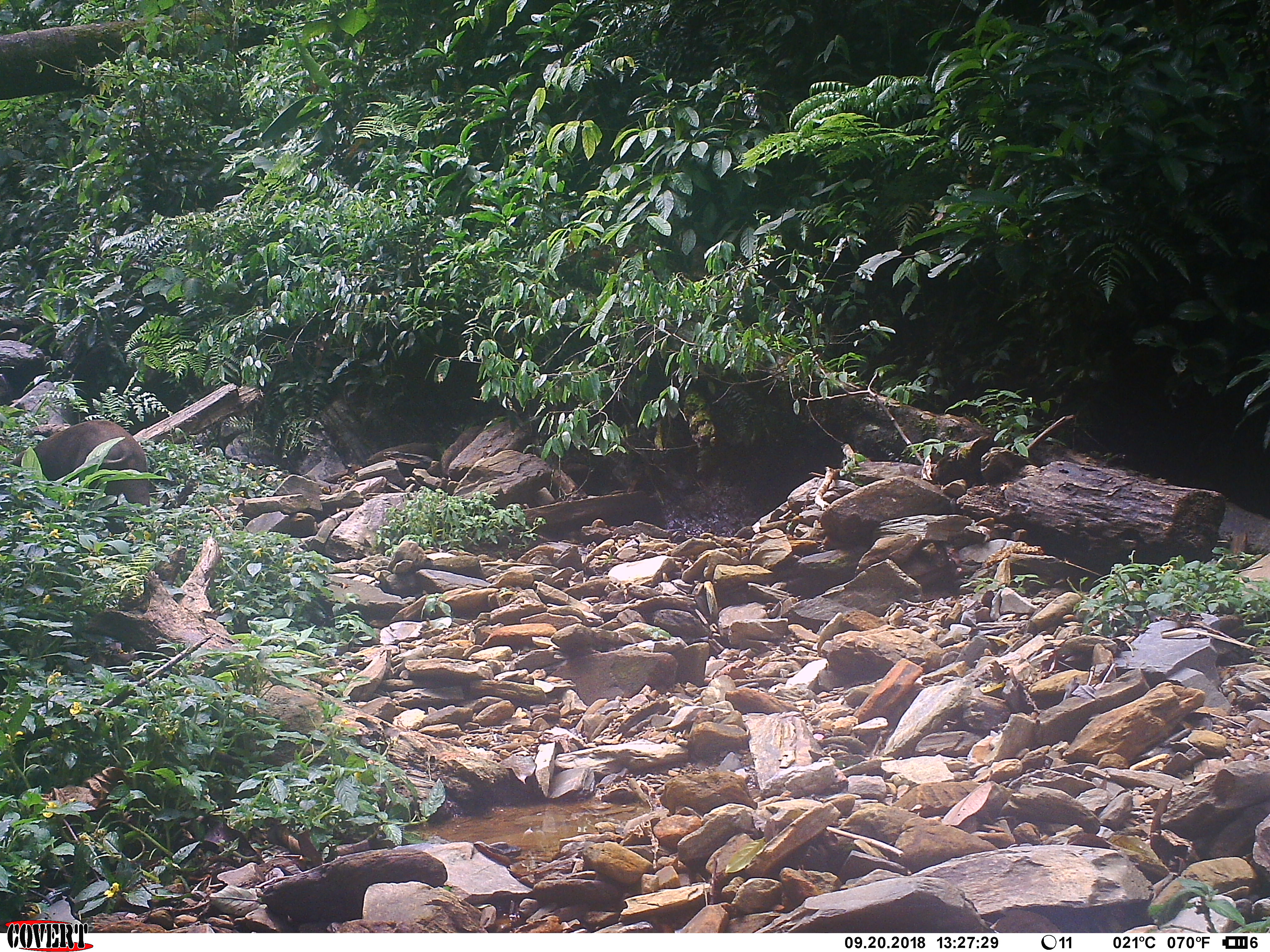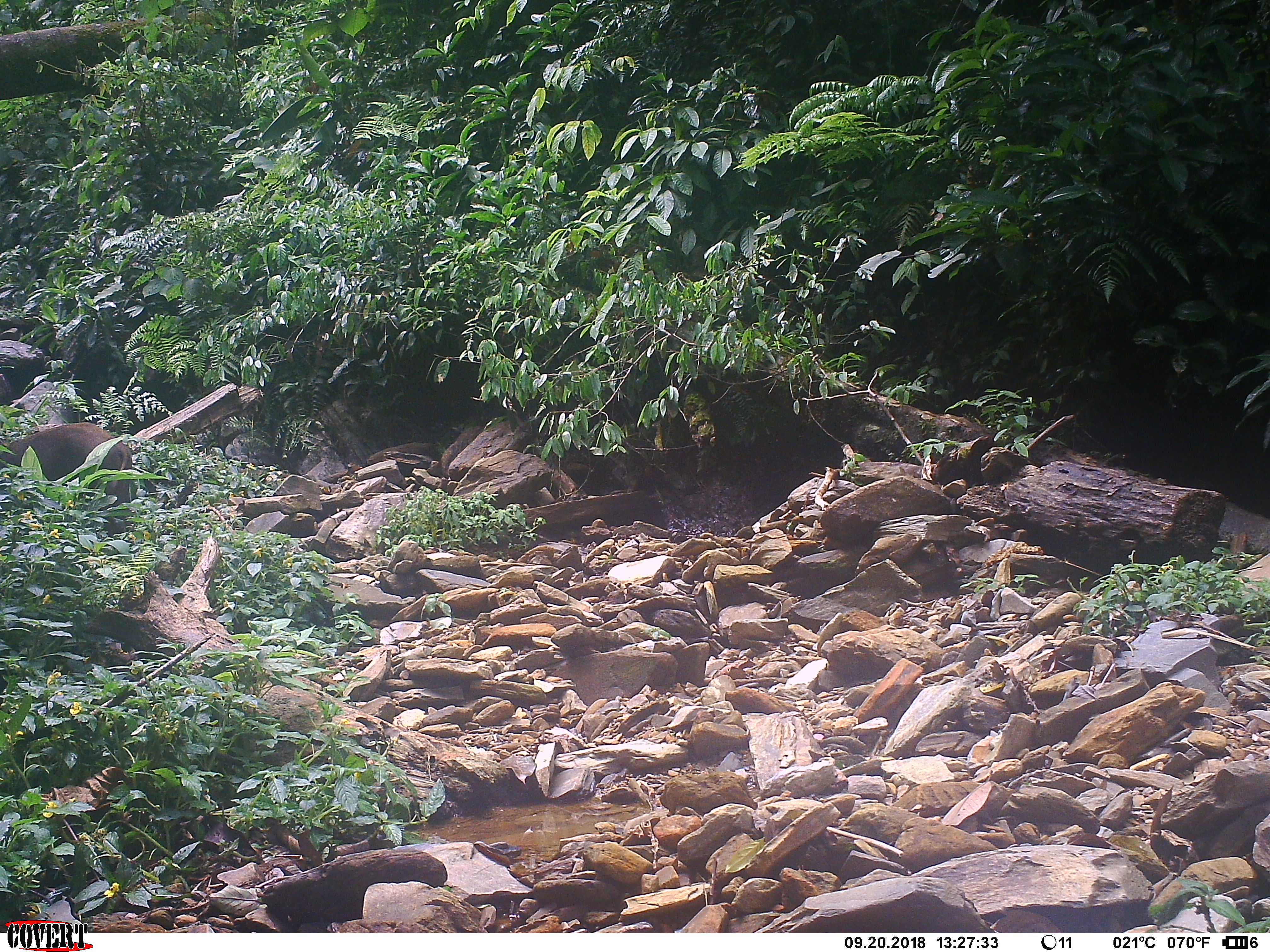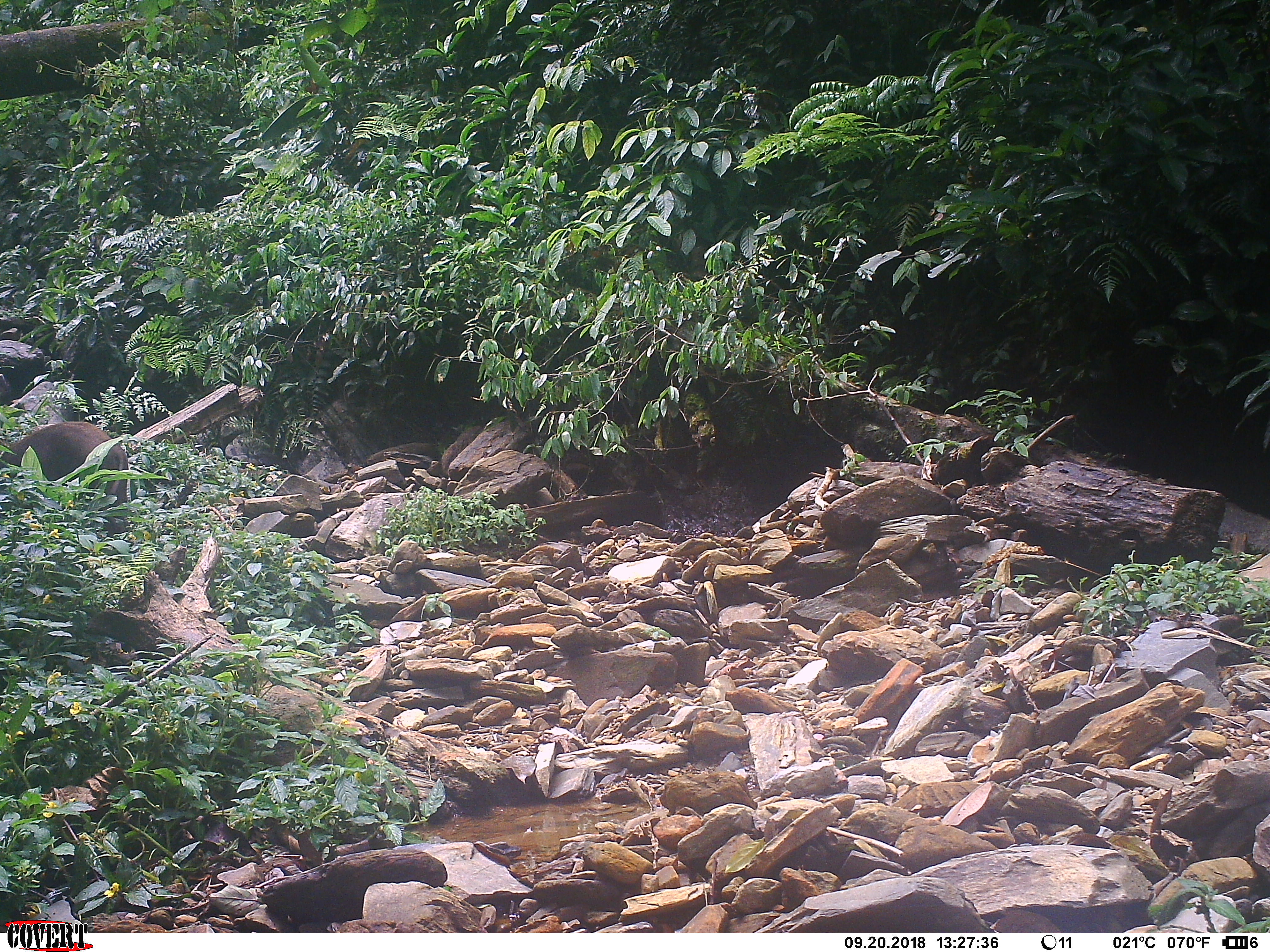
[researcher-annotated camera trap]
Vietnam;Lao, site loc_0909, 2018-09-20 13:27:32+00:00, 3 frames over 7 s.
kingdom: Animalia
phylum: Chordata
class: Mammalia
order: Artiodactyla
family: Suidae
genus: Sus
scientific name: Sus scrofa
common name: eurasian wild pig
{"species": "eurasian wild pig (Sus scrofa)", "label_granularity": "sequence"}